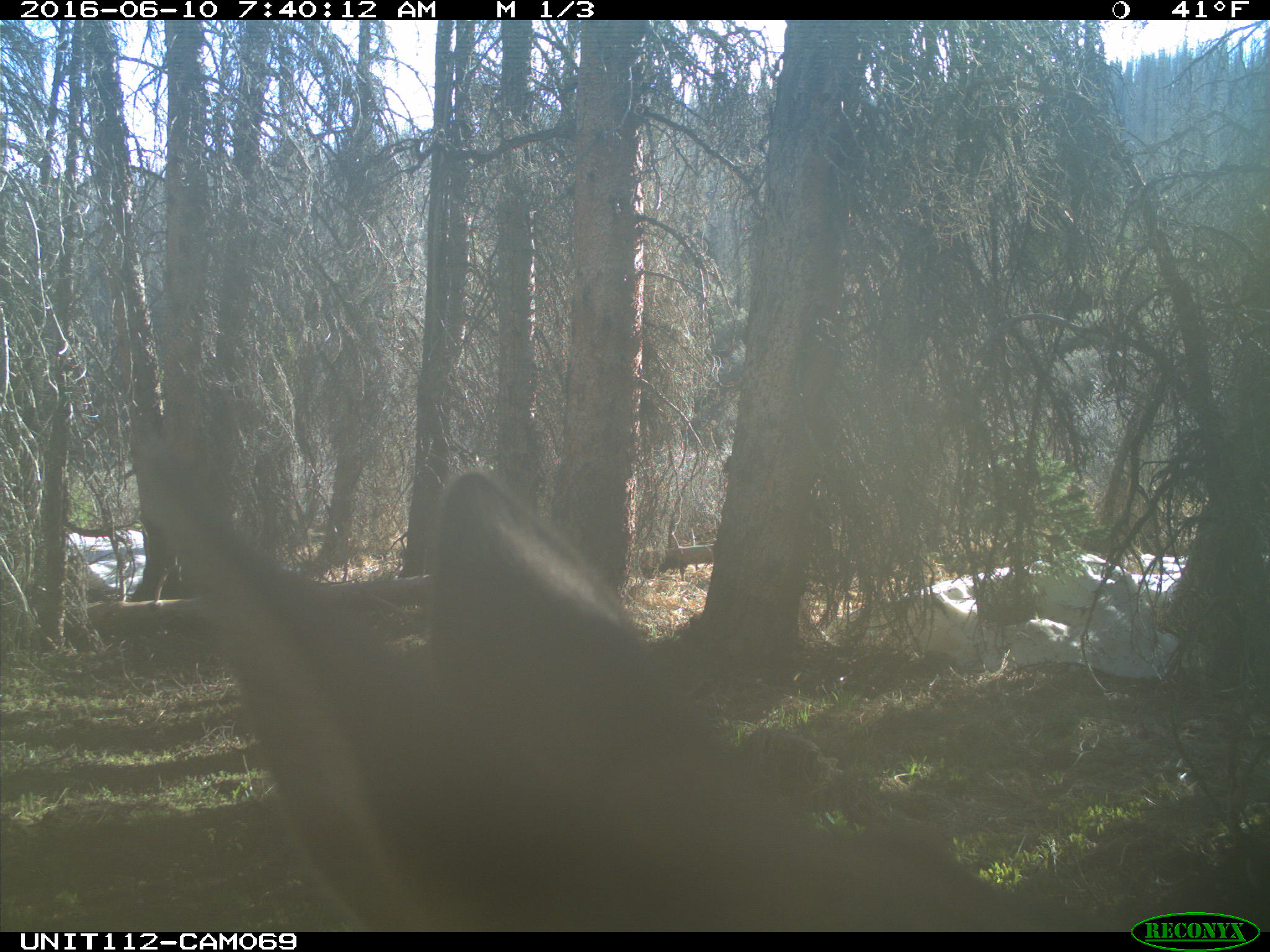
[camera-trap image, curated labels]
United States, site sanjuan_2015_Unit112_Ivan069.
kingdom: Animalia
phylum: Chordata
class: Mammalia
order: Artiodactyla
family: Cervidae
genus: Cervus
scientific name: Cervus elaphus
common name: red deer